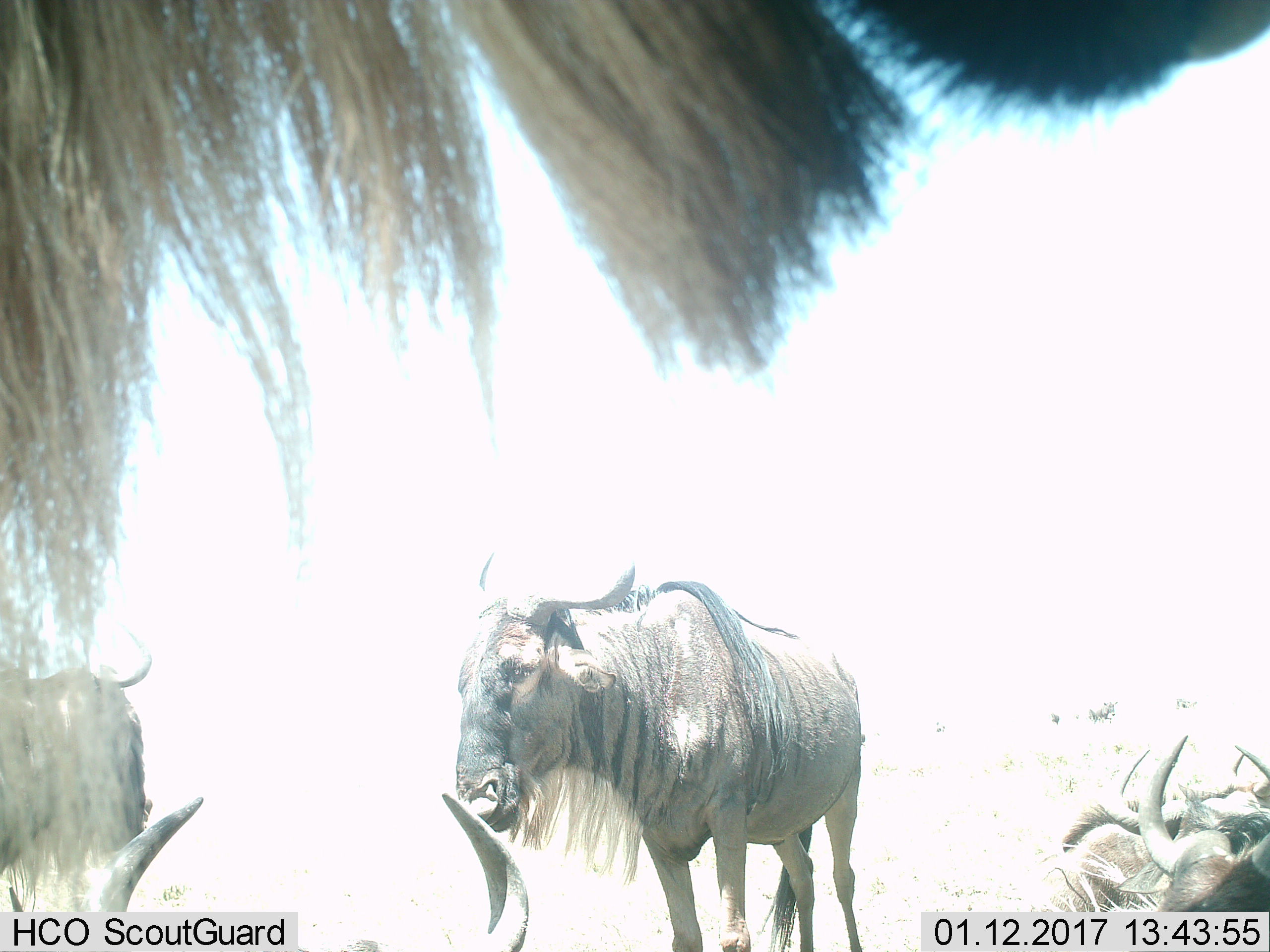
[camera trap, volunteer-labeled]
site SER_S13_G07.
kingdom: Animalia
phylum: Chordata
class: Mammalia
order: Artiodactyla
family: Bovidae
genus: Connochaetes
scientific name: Connochaetes taurinus taurinus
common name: blue wildebeest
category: wildebeestblue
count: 6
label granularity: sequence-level